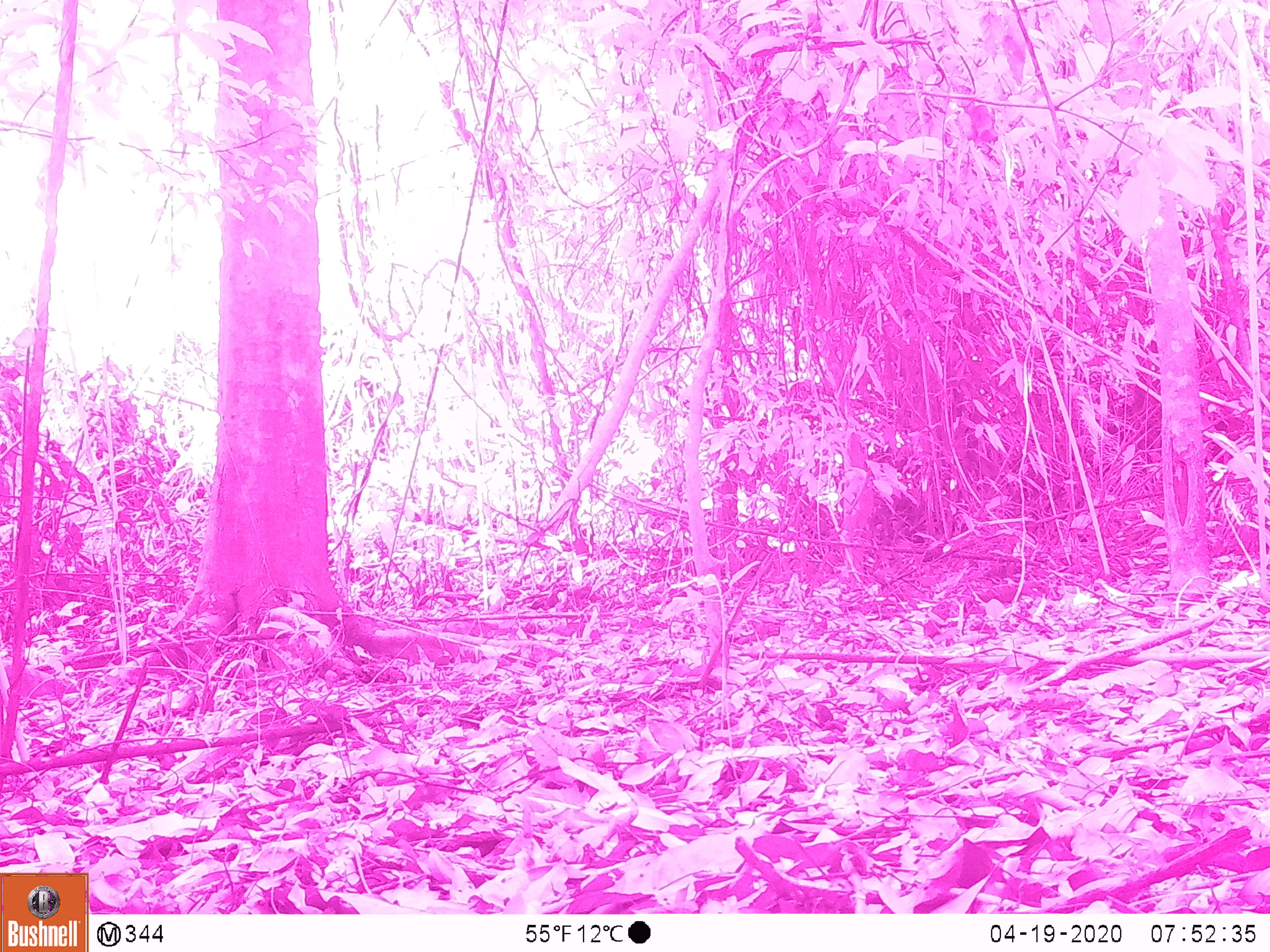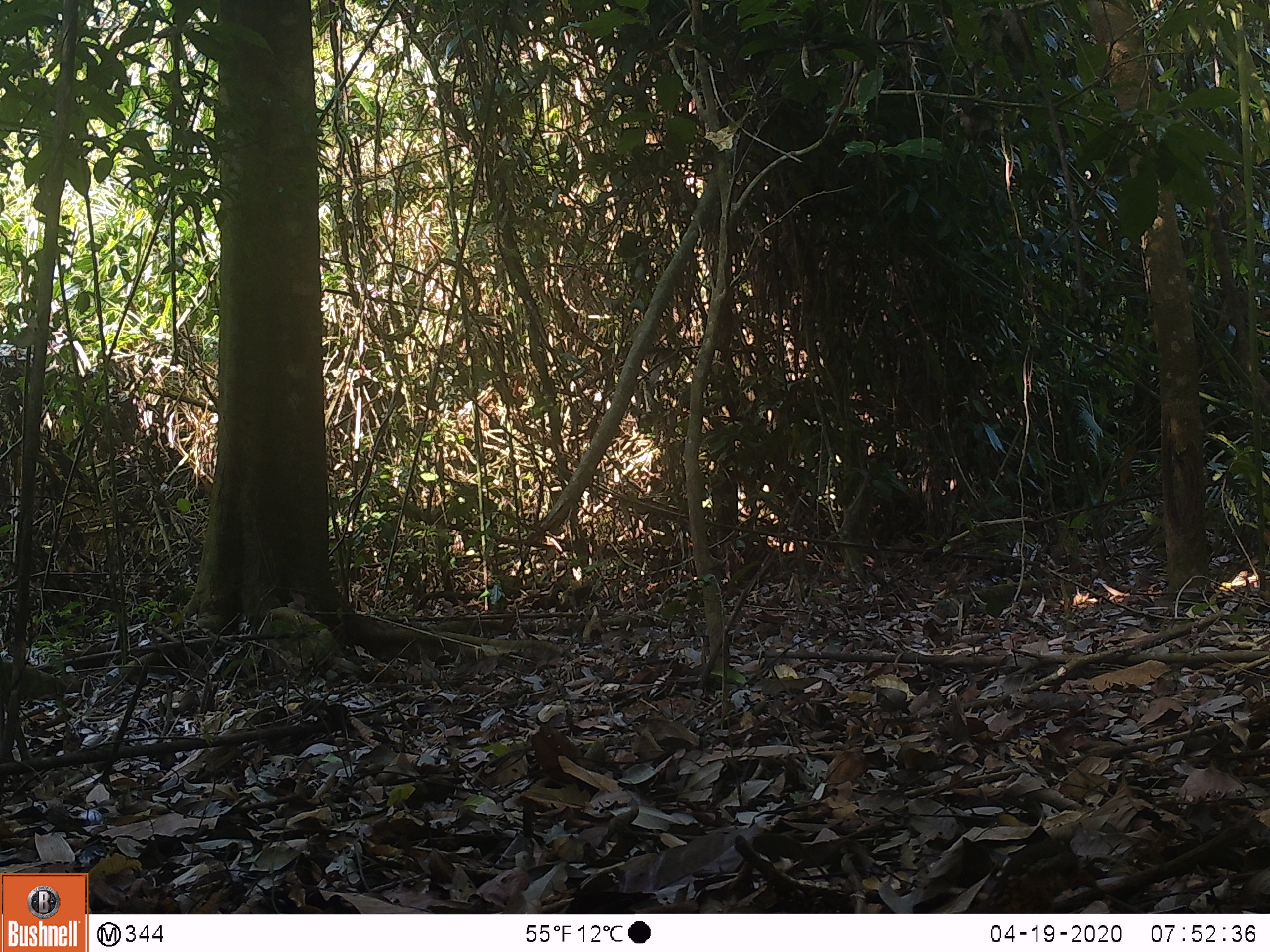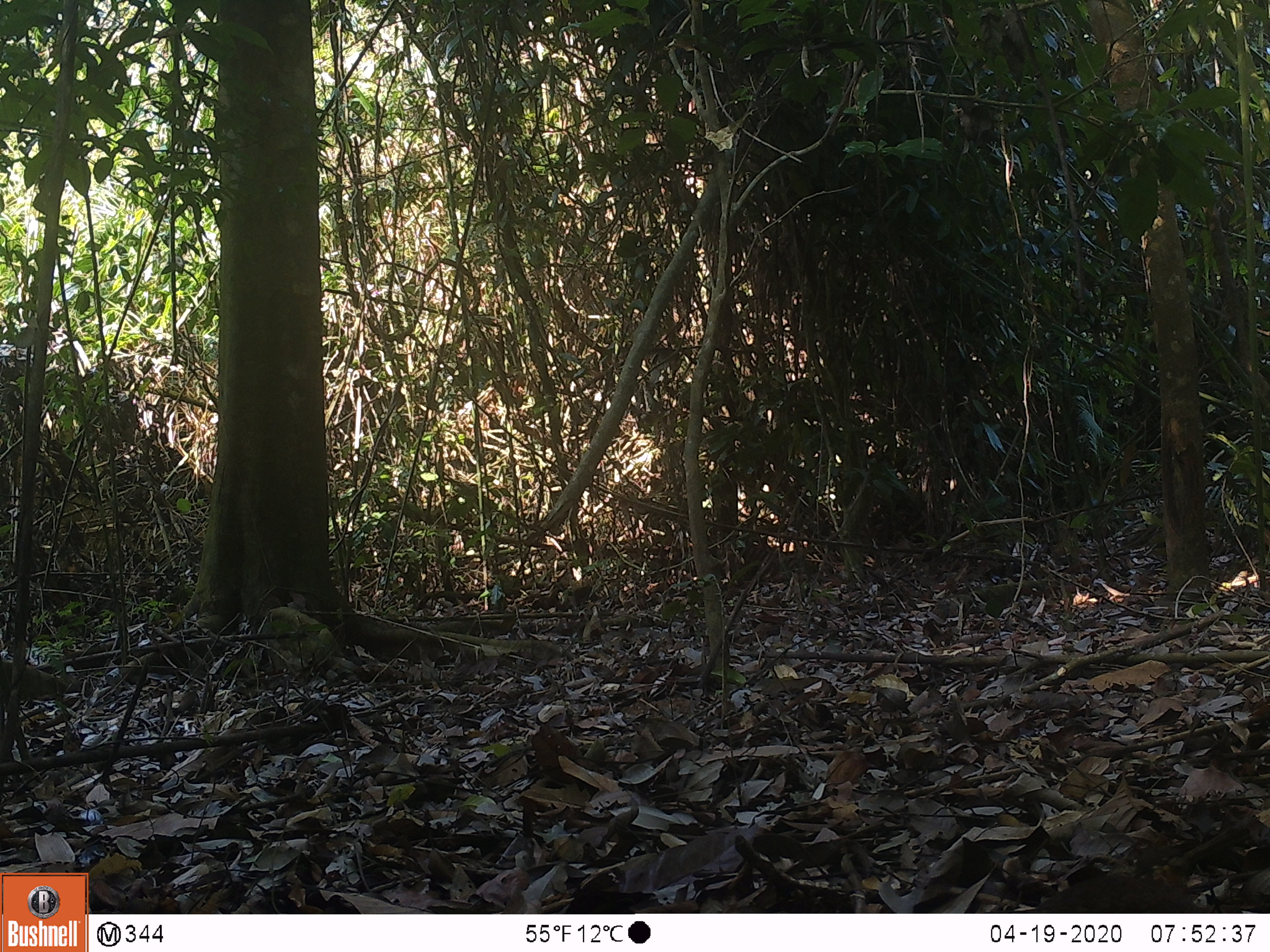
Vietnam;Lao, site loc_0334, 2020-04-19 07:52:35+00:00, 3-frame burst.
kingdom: Animalia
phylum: Chordata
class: Aves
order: Galliformes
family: Phasianidae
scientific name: Phasianidae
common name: partridge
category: unidentified partridge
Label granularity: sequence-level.